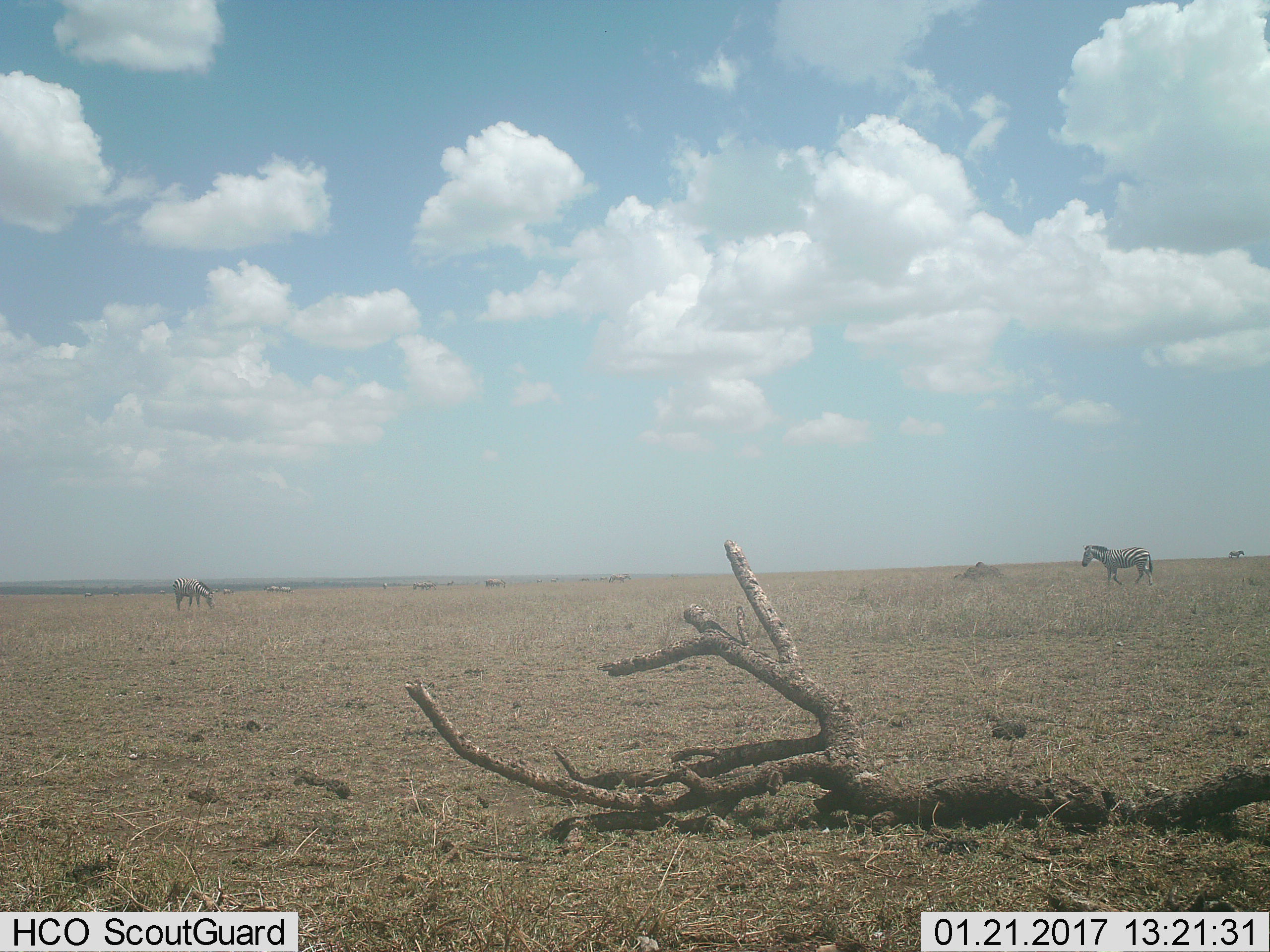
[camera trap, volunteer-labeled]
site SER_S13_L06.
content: unidentified animal